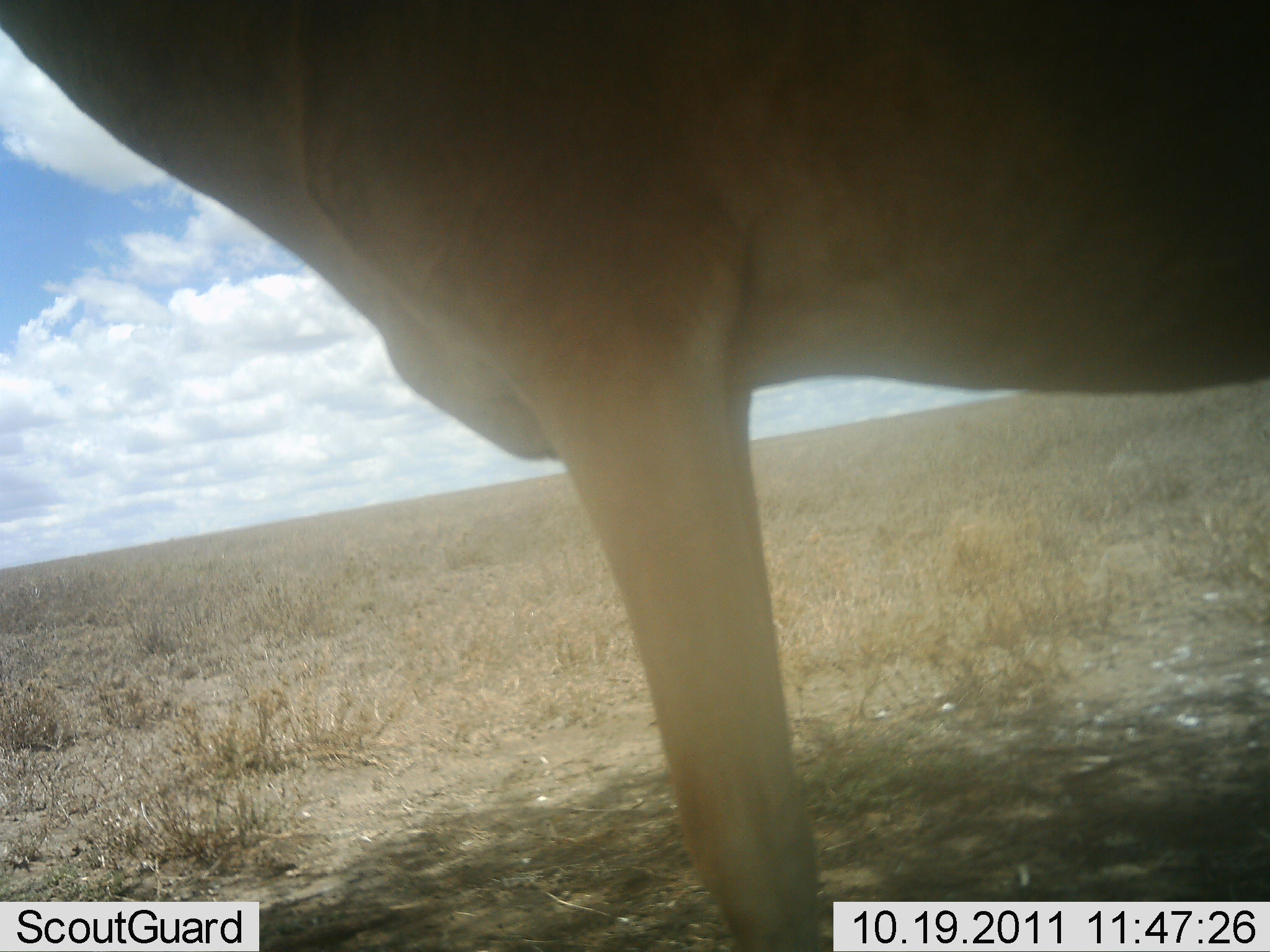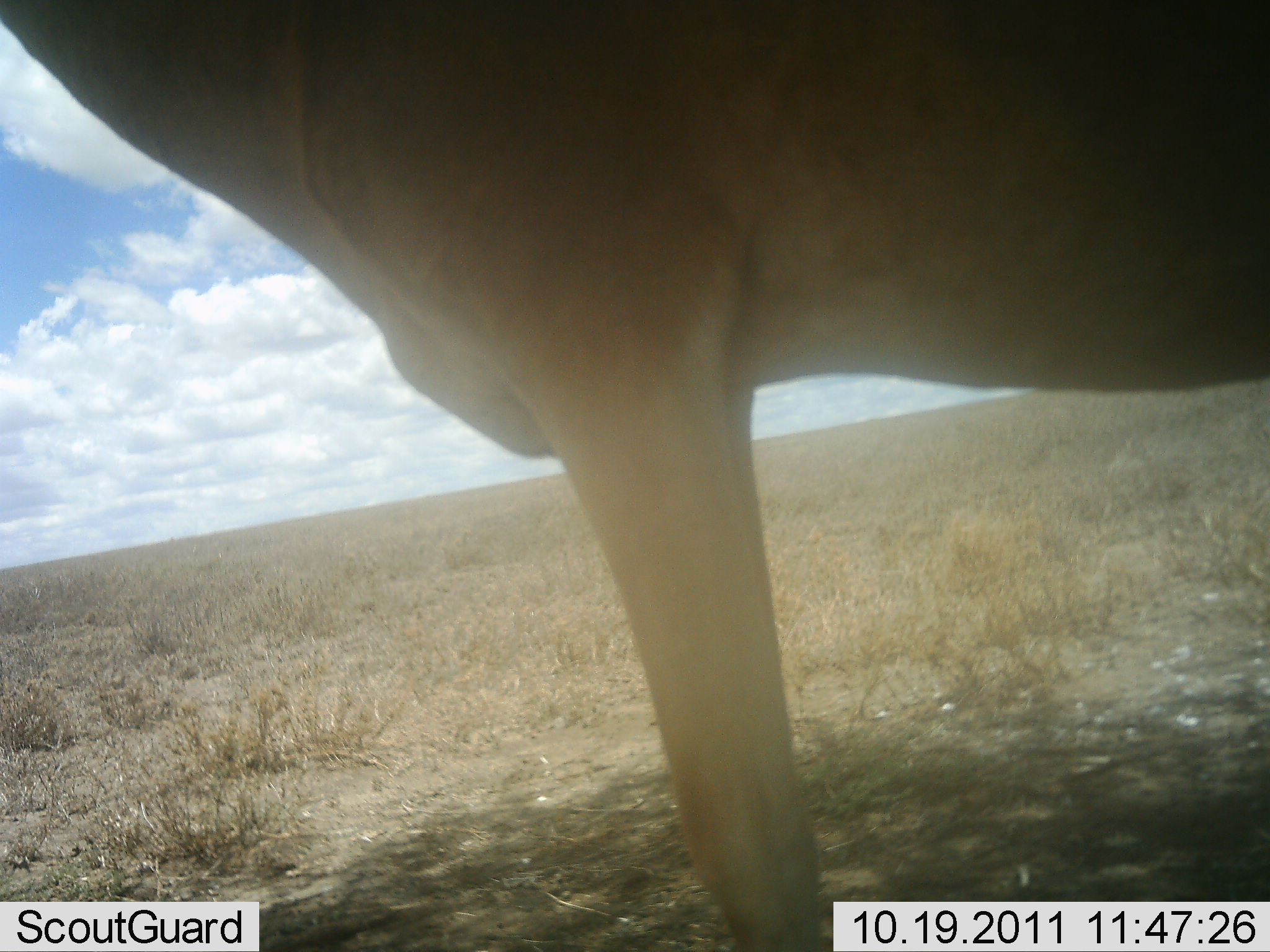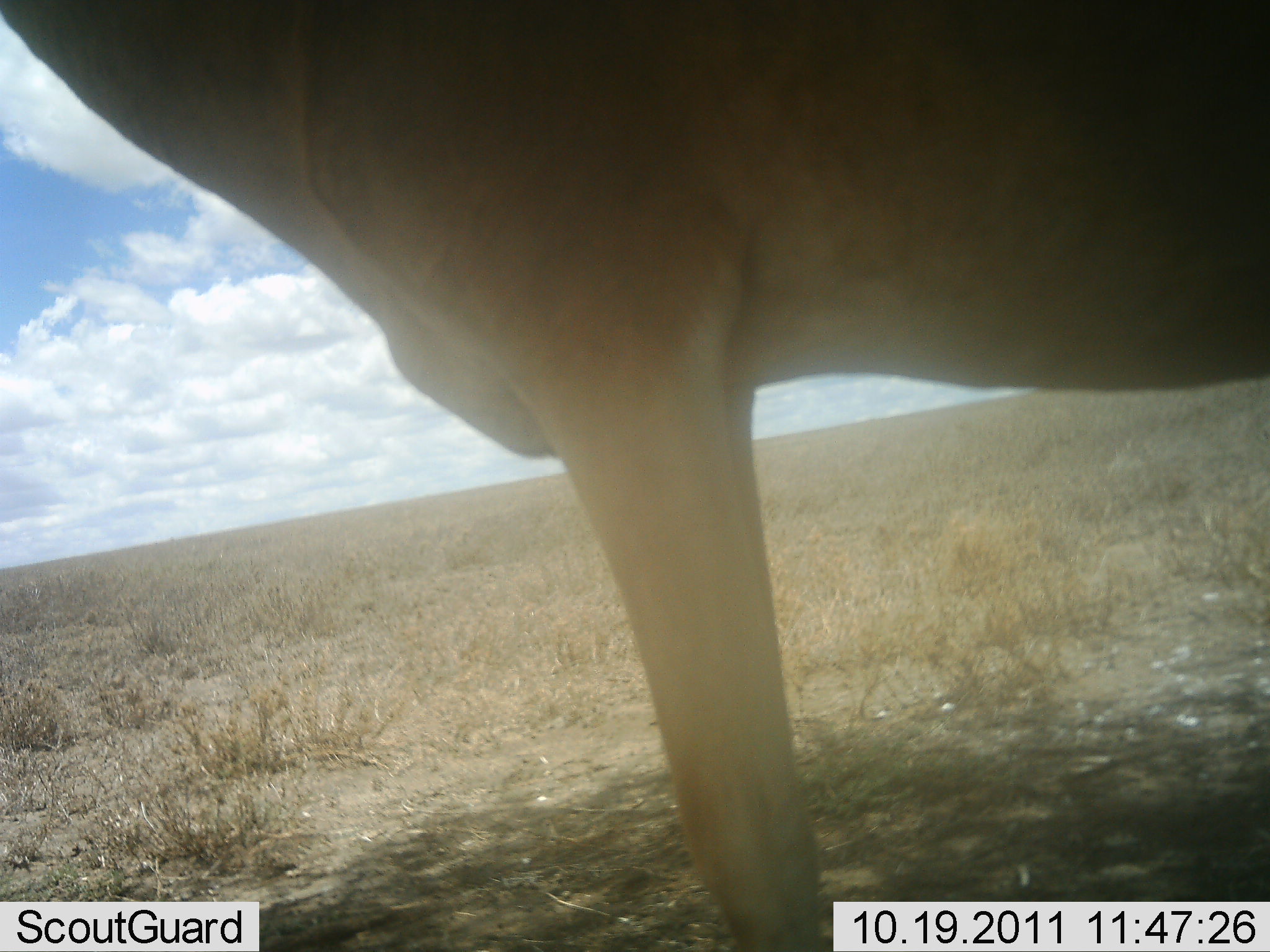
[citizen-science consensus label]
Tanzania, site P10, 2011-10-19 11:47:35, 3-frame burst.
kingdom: Animalia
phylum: Chordata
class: Mammalia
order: Artiodactyla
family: Bovidae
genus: Alcelaphus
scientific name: Alcelaphus buselaphus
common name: hartebeest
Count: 1.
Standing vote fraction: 100%.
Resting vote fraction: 9%.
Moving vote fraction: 0%.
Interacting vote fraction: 0%.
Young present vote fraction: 0%.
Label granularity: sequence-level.